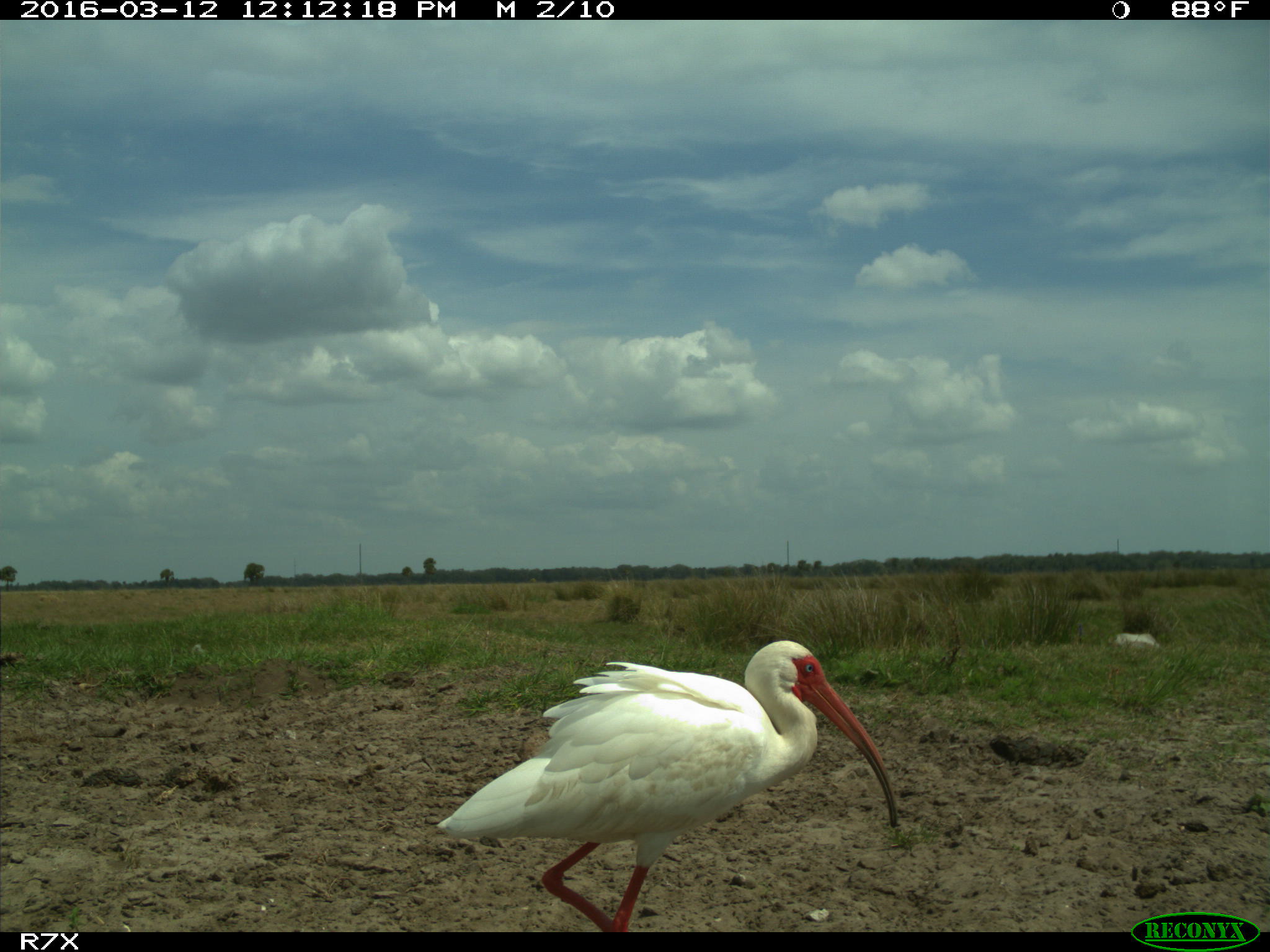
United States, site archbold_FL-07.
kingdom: Animalia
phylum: Chordata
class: Aves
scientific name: Aves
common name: birds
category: unidentified bird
Unidentified bird (birds) (Aves).